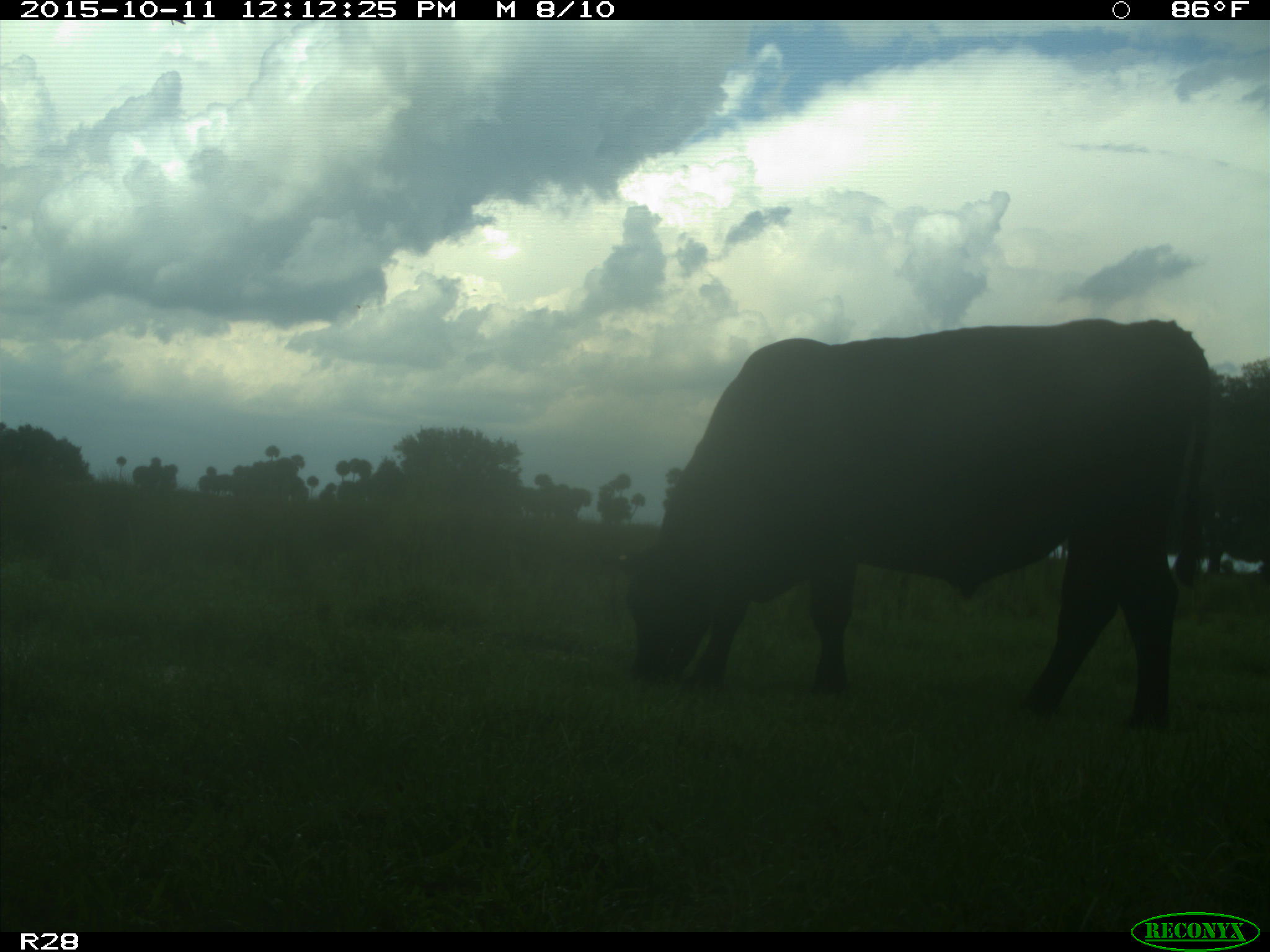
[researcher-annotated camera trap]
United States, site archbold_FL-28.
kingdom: Animalia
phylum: Chordata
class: Mammalia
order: Artiodactyla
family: Bovidae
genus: Bos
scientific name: Bos taurus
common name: domestic cow